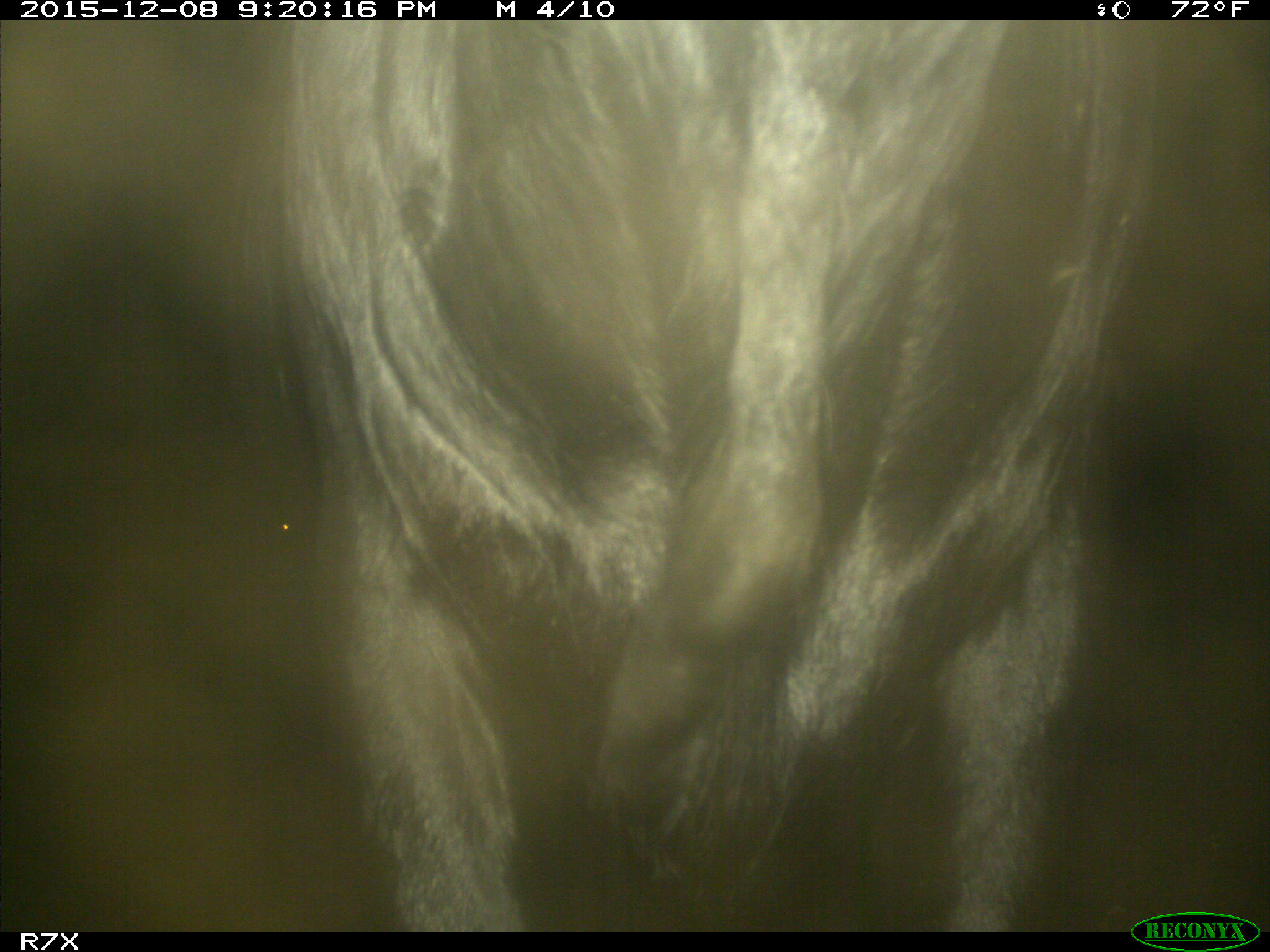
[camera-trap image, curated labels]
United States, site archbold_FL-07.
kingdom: Animalia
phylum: Chordata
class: Mammalia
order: Artiodactyla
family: Bovidae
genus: Bos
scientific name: Bos taurus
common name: domestic cow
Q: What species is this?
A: Bos taurus (domestic cow).